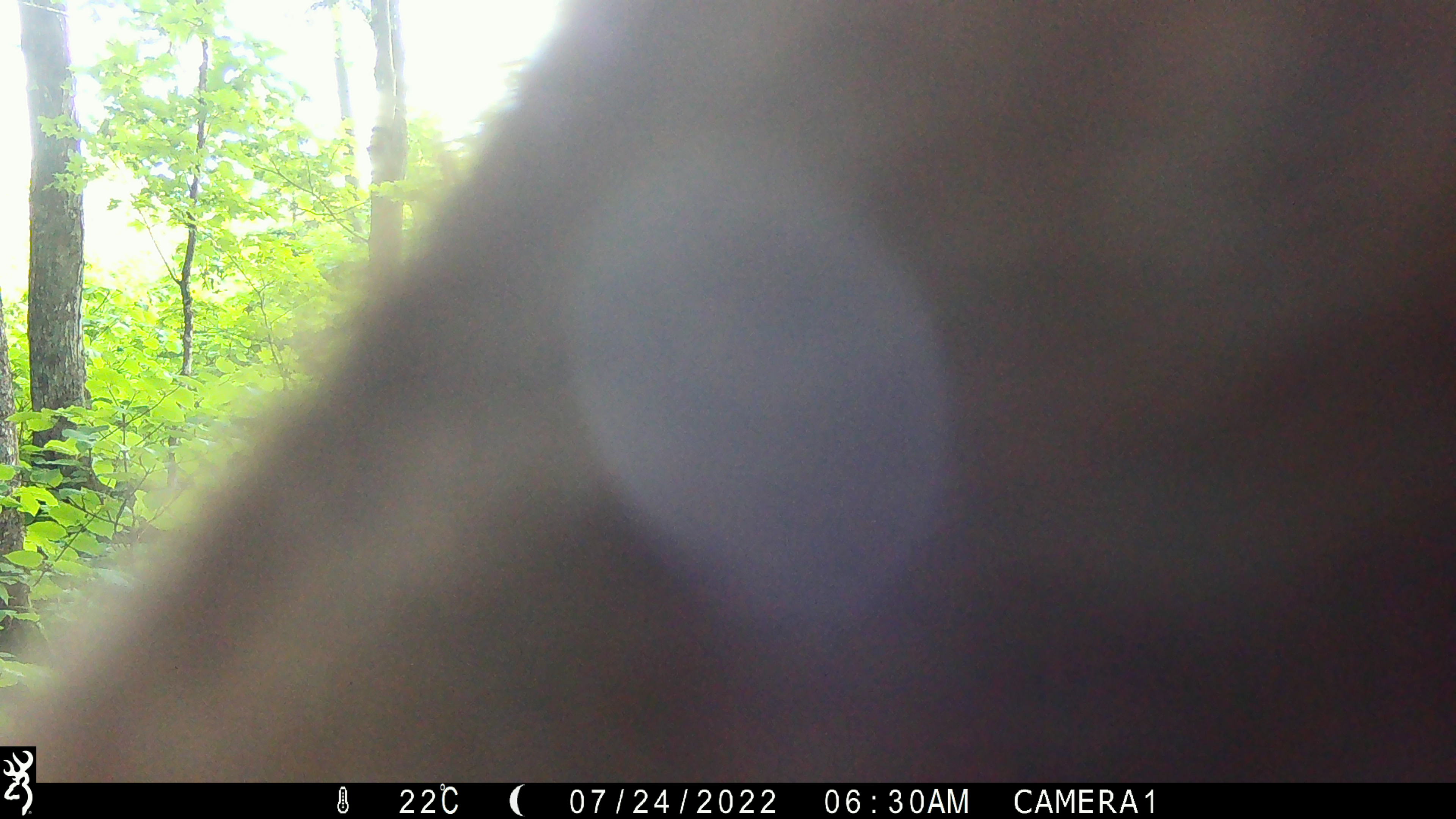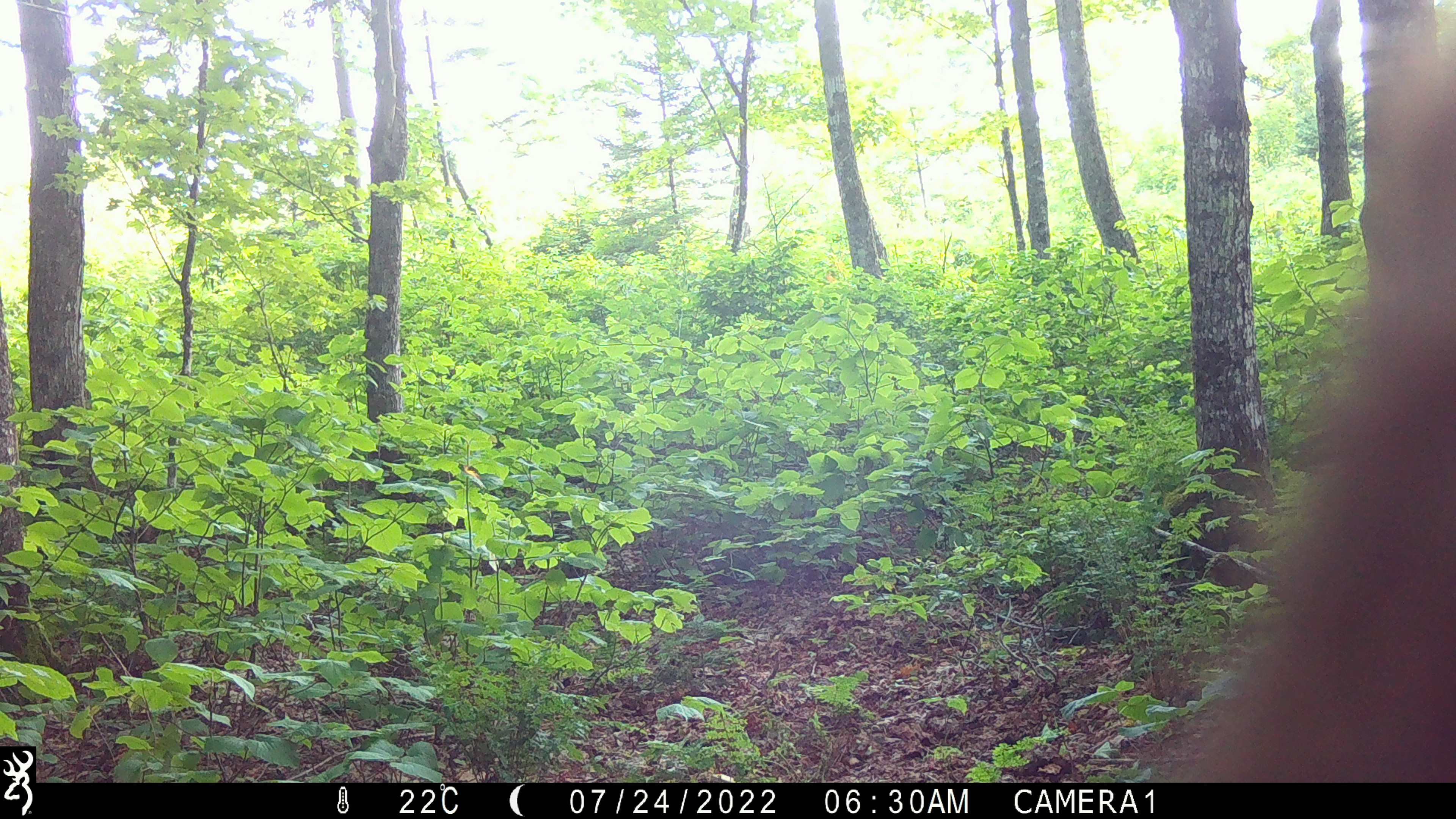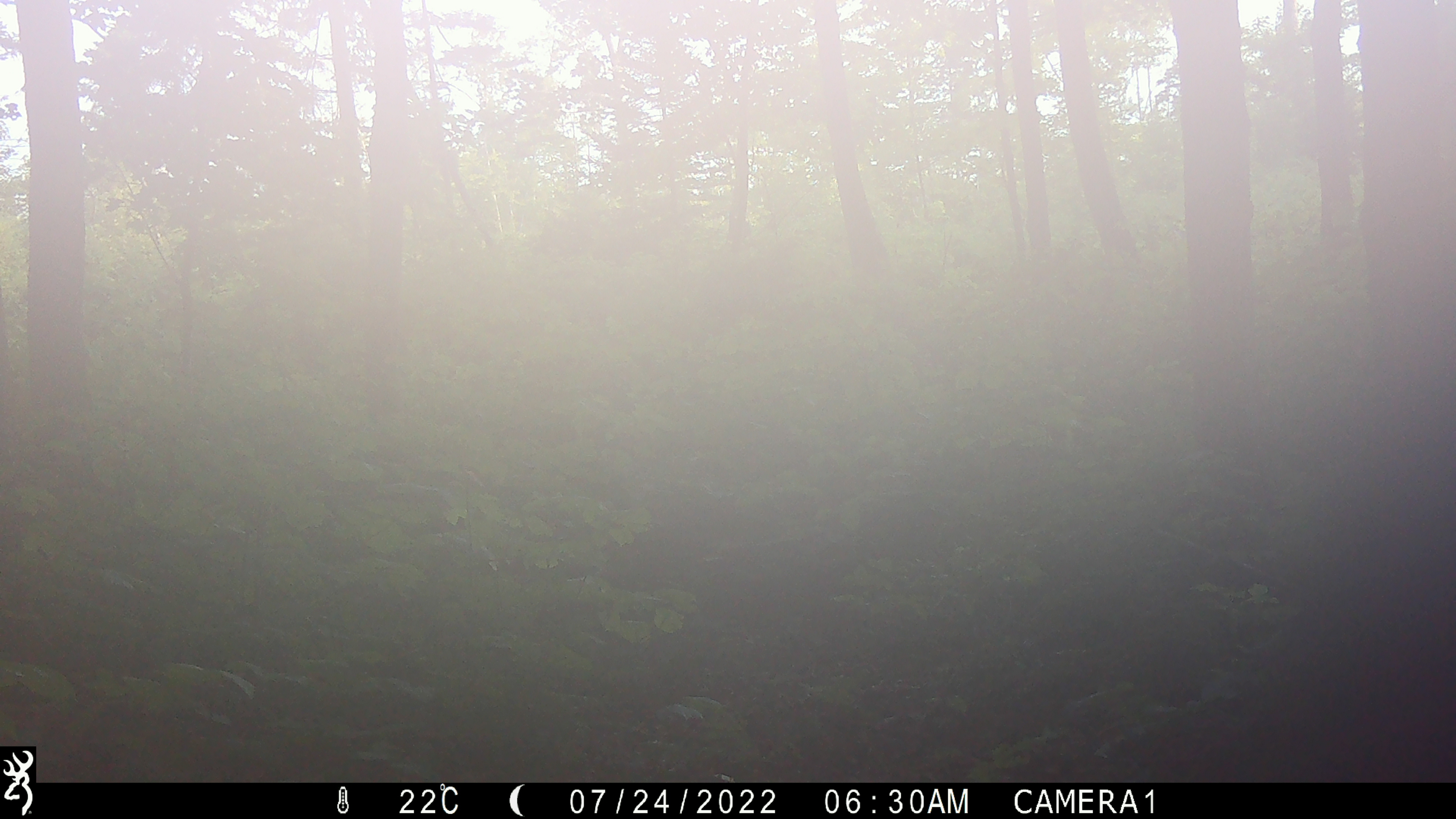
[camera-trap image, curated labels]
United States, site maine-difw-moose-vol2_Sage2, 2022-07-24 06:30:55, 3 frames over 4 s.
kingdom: Animalia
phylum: Chordata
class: Mammalia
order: Artiodactyla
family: Cervidae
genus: Alces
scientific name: Alces alces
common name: moose